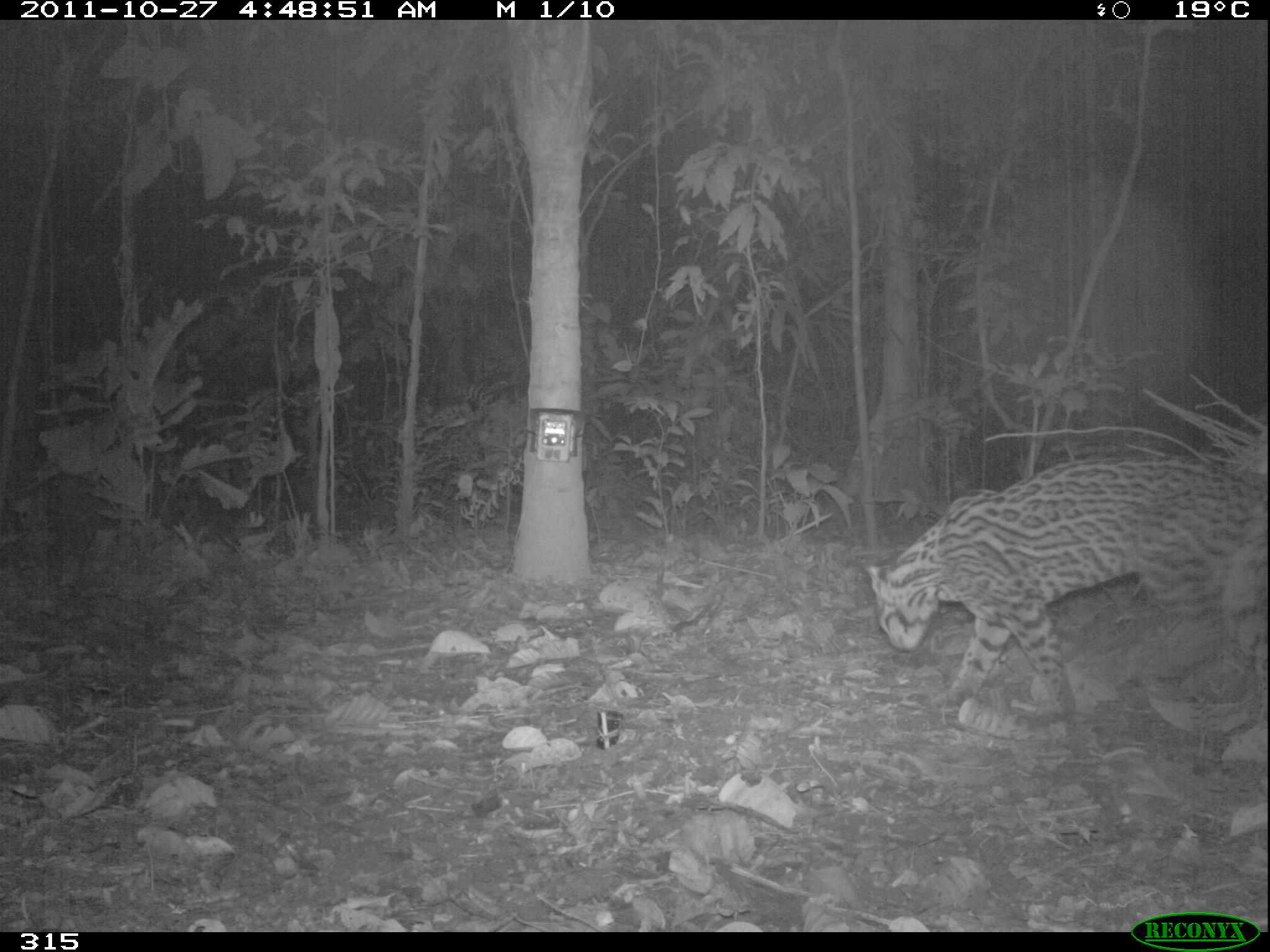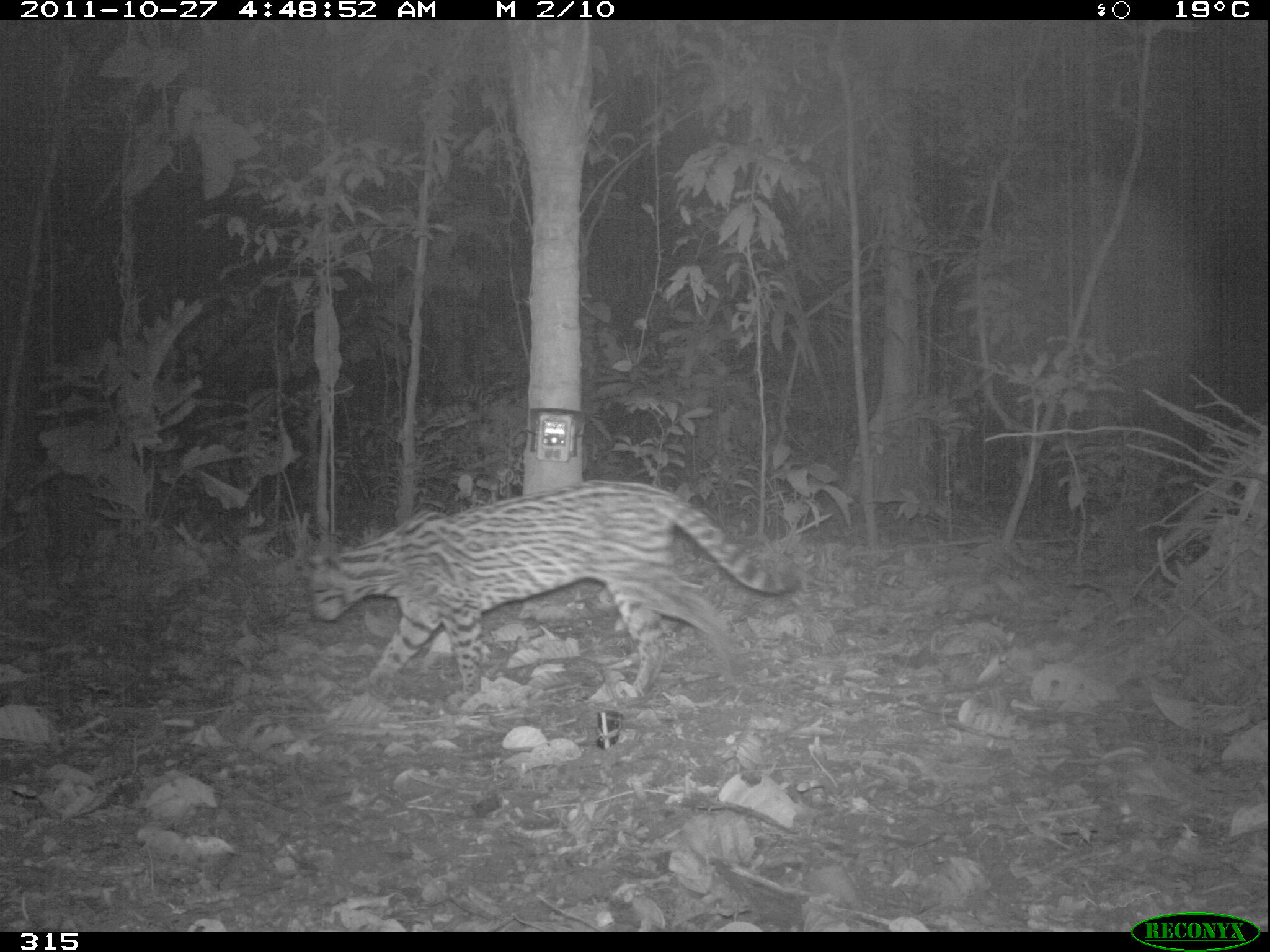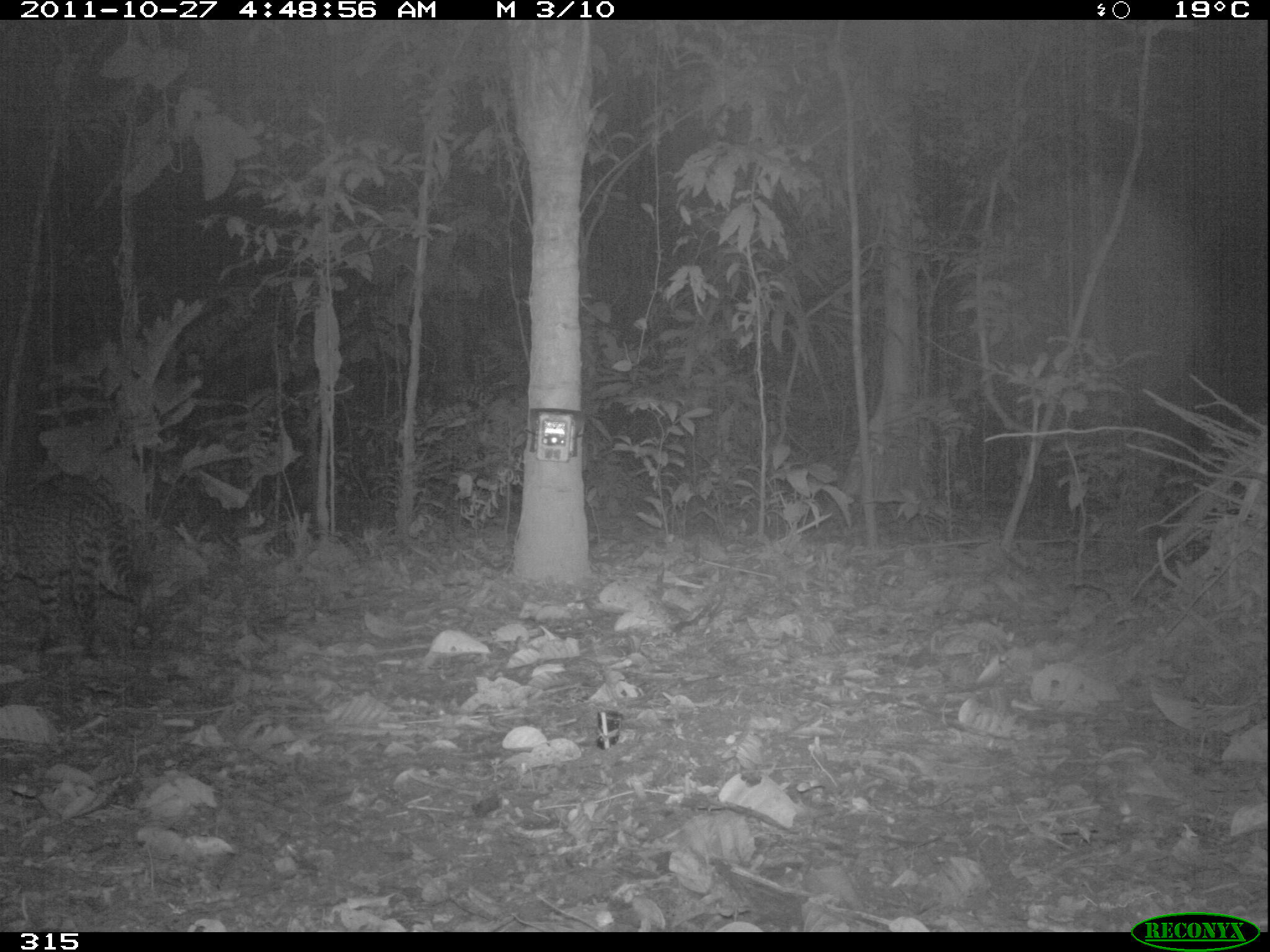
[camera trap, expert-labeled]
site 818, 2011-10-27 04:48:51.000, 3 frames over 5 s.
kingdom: Animalia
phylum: Chordata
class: Mammalia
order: Carnivora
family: Felidae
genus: Leopardus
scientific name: Leopardus pardalis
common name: ocelot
Leopardus pardalis (ocelot).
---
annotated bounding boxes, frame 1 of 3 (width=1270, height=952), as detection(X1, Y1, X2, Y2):
leopardus pardalis: detection(863, 455, 1270, 740)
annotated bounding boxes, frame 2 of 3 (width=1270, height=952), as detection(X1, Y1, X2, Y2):
leopardus pardalis: detection(302, 478, 801, 709)